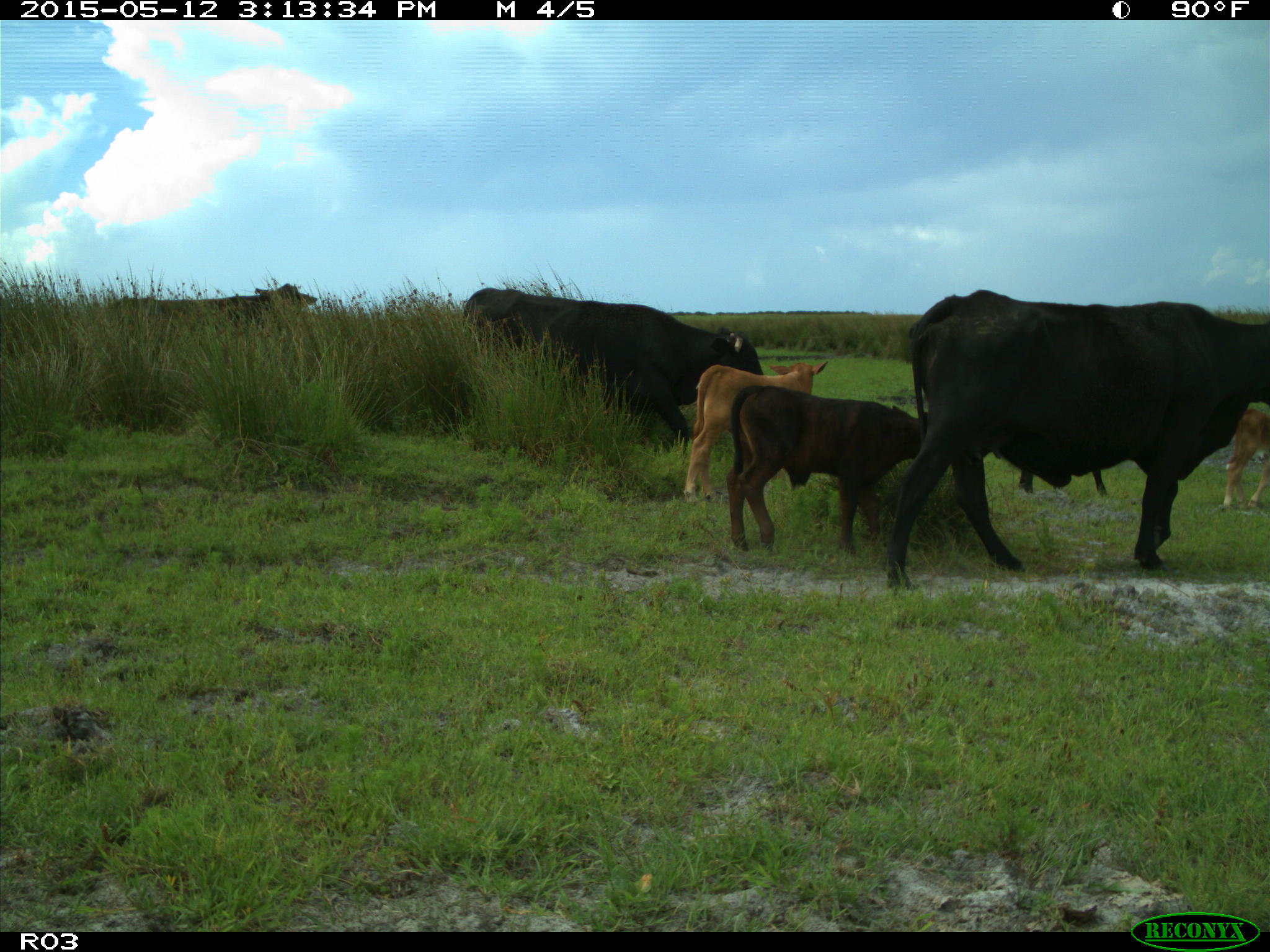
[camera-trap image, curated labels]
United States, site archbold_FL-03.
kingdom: Animalia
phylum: Chordata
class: Mammalia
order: Artiodactyla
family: Bovidae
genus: Bos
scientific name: Bos taurus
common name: domestic cow